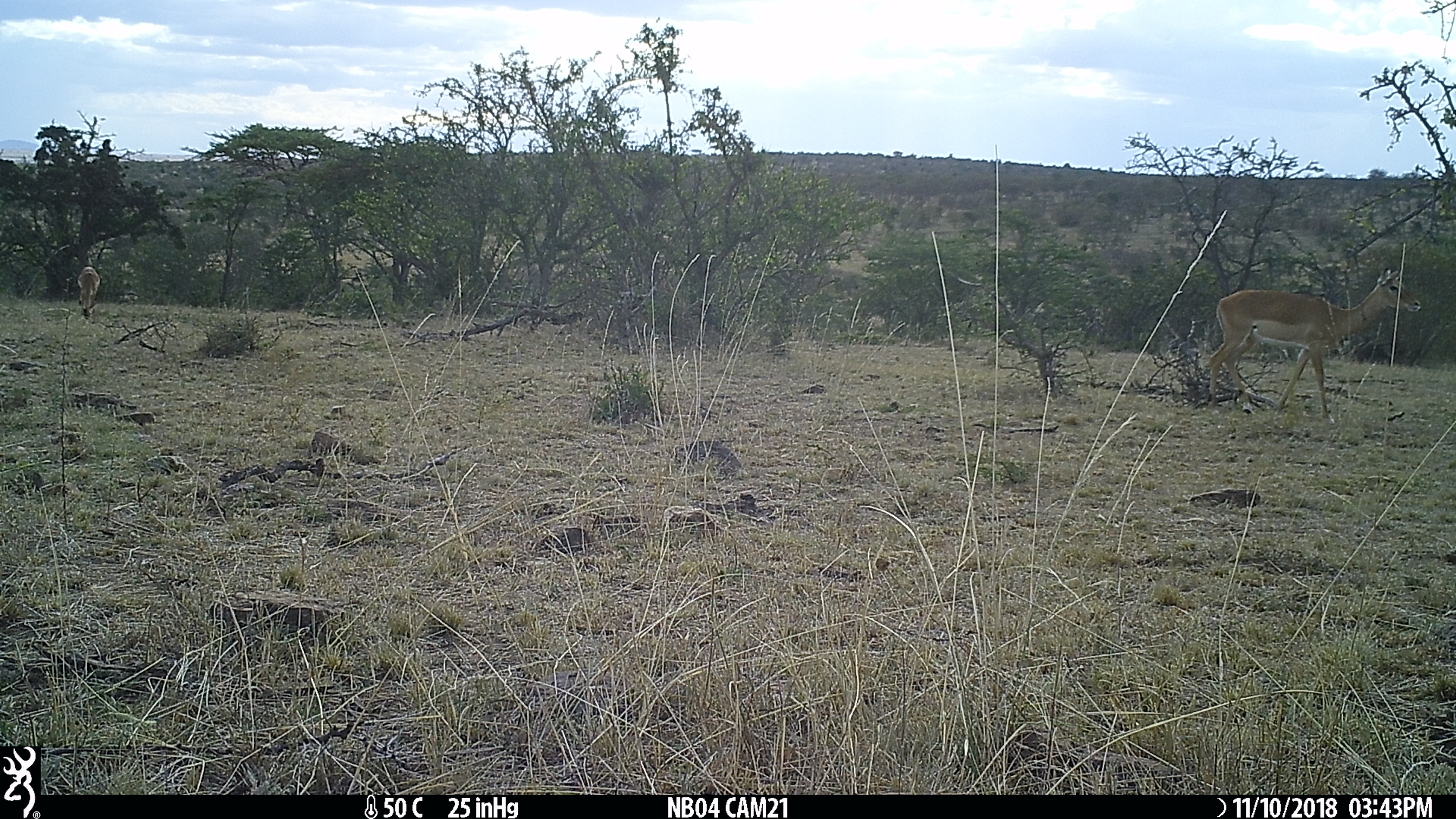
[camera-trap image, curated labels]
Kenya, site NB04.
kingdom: Animalia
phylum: Chordata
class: Mammalia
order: Artiodactyla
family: Bovidae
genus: Aepyceros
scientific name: Aepyceros melampus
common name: impala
Impala (Aepyceros melampus).